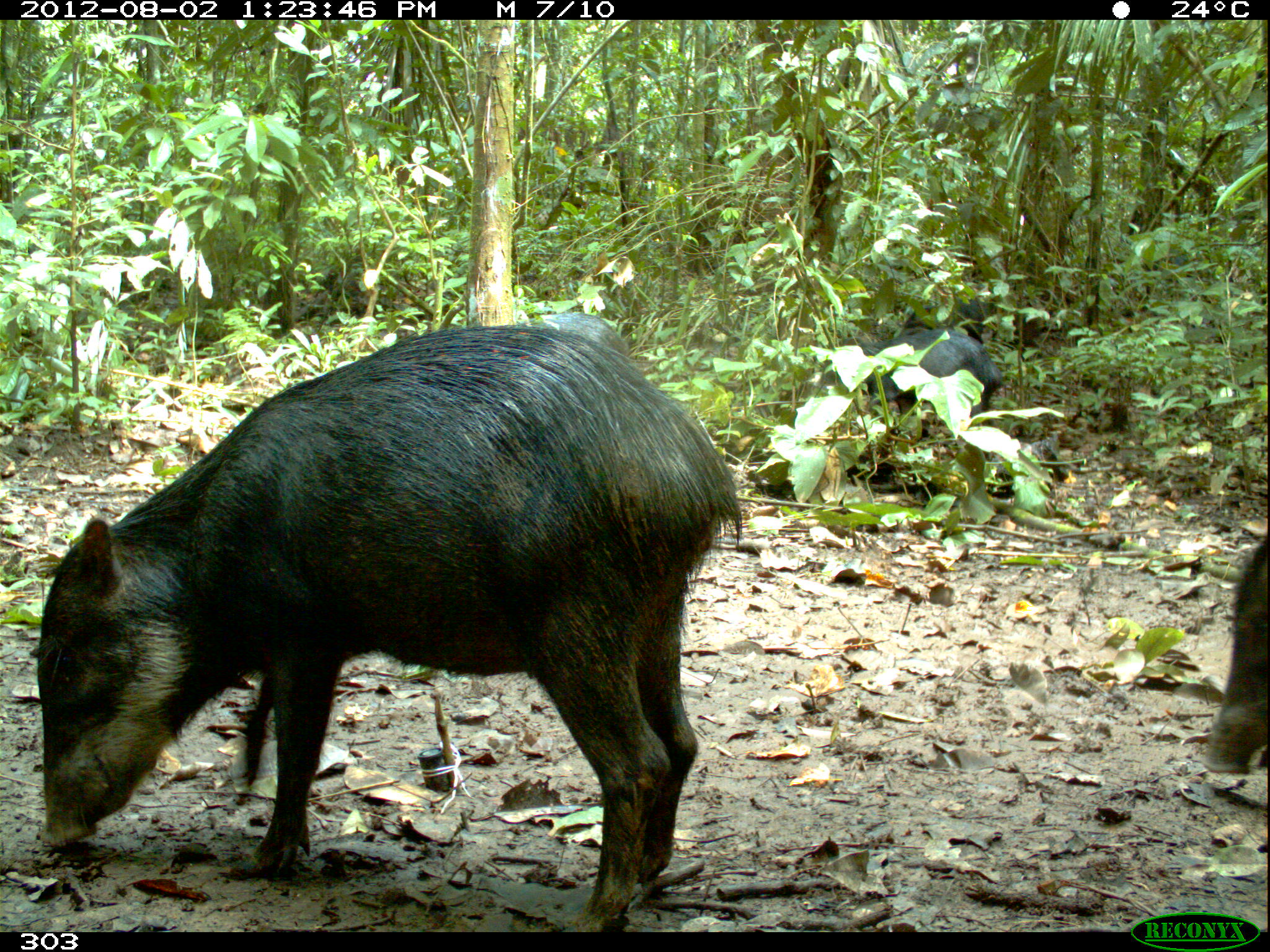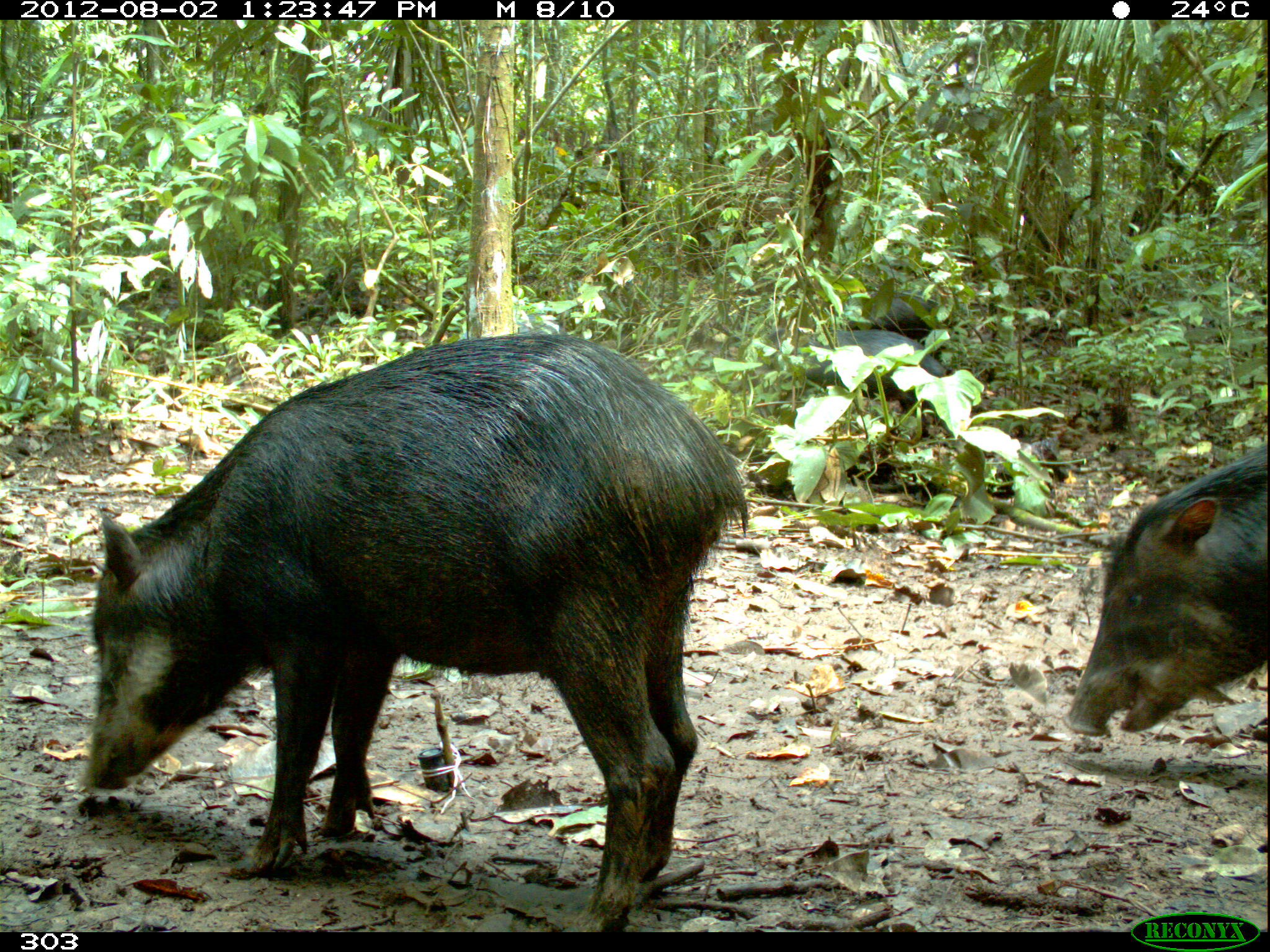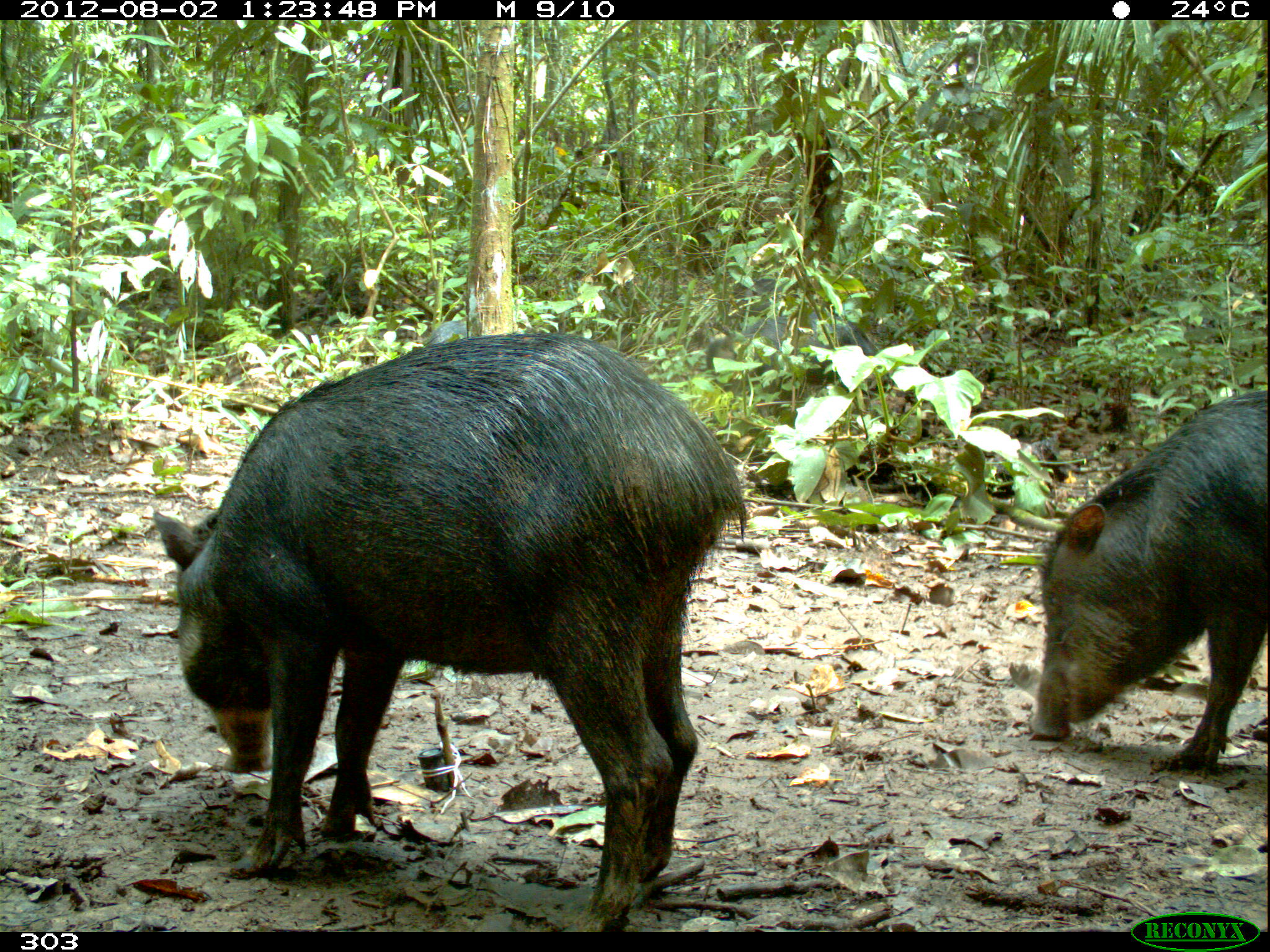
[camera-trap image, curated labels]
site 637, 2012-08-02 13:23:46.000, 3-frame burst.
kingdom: Animalia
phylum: Chordata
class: Mammalia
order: Artiodactyla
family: Tayassuidae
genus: Tayassu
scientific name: Tayassu pecari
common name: white-lipped peccary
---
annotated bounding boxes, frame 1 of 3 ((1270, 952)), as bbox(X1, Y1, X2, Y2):
tayassu pecari: bbox(35, 328, 743, 931); bbox(819, 325, 1005, 429); bbox(1200, 536, 1267, 775); bbox(890, 296, 998, 342); bbox(526, 312, 629, 359)